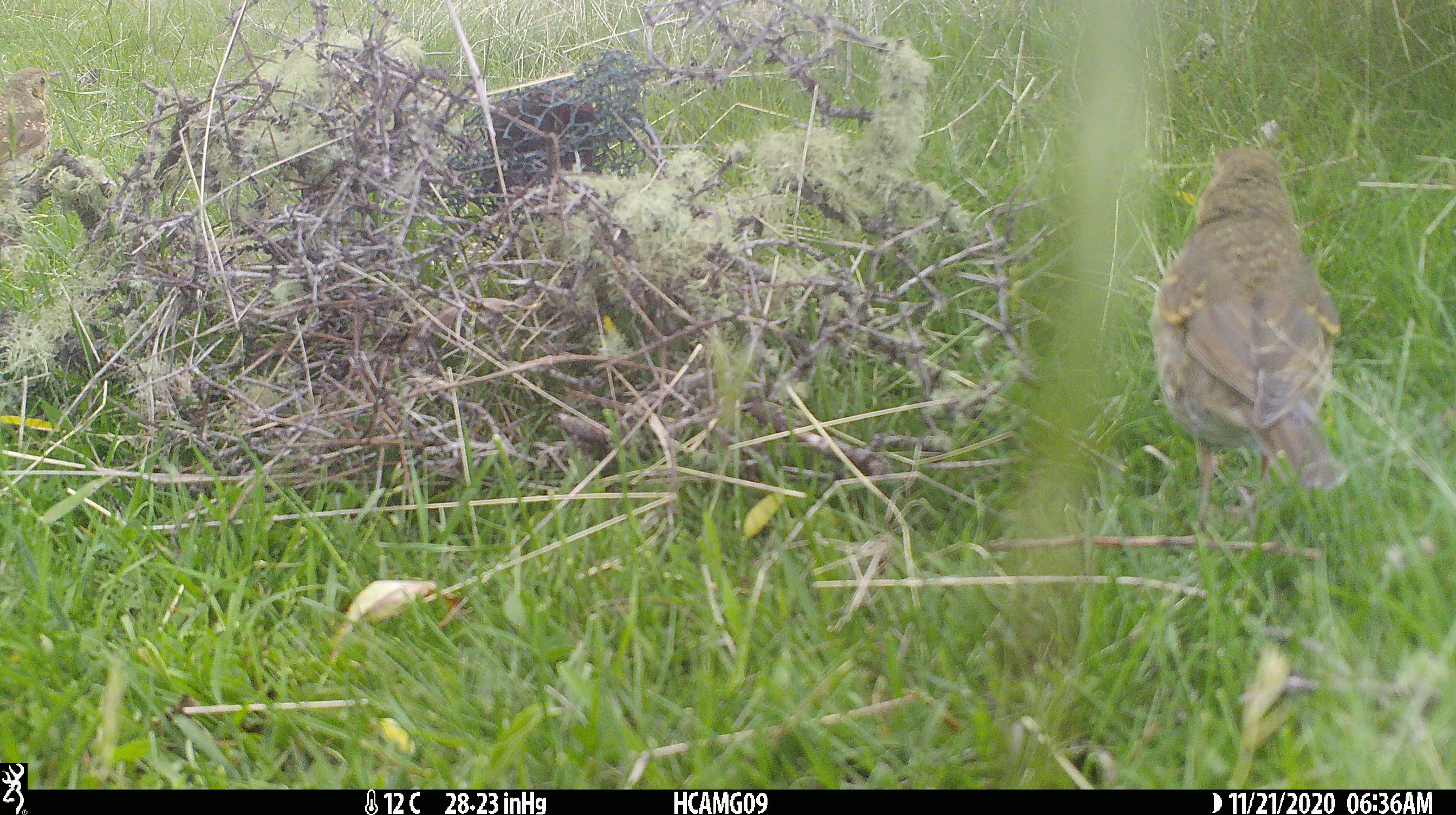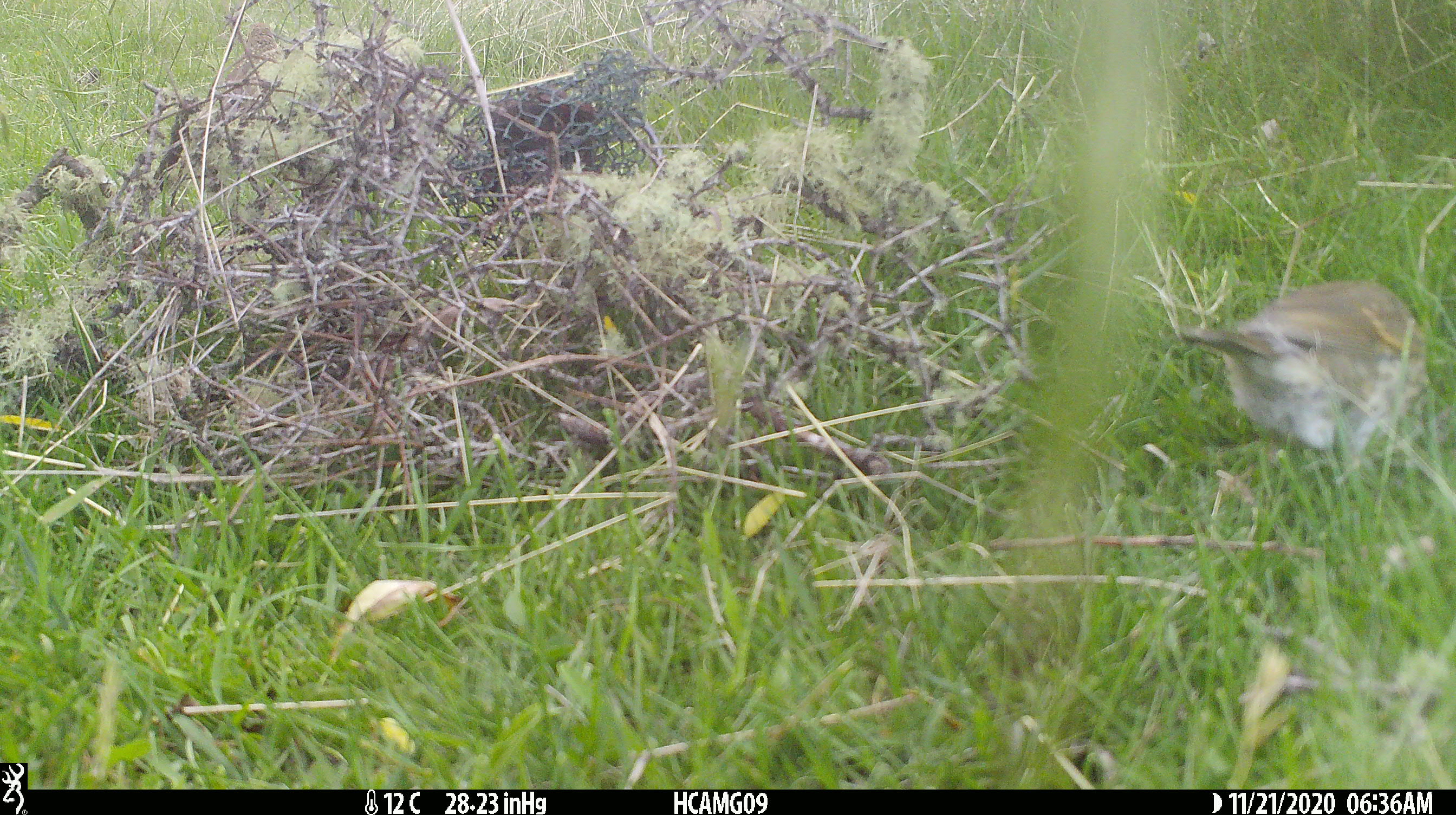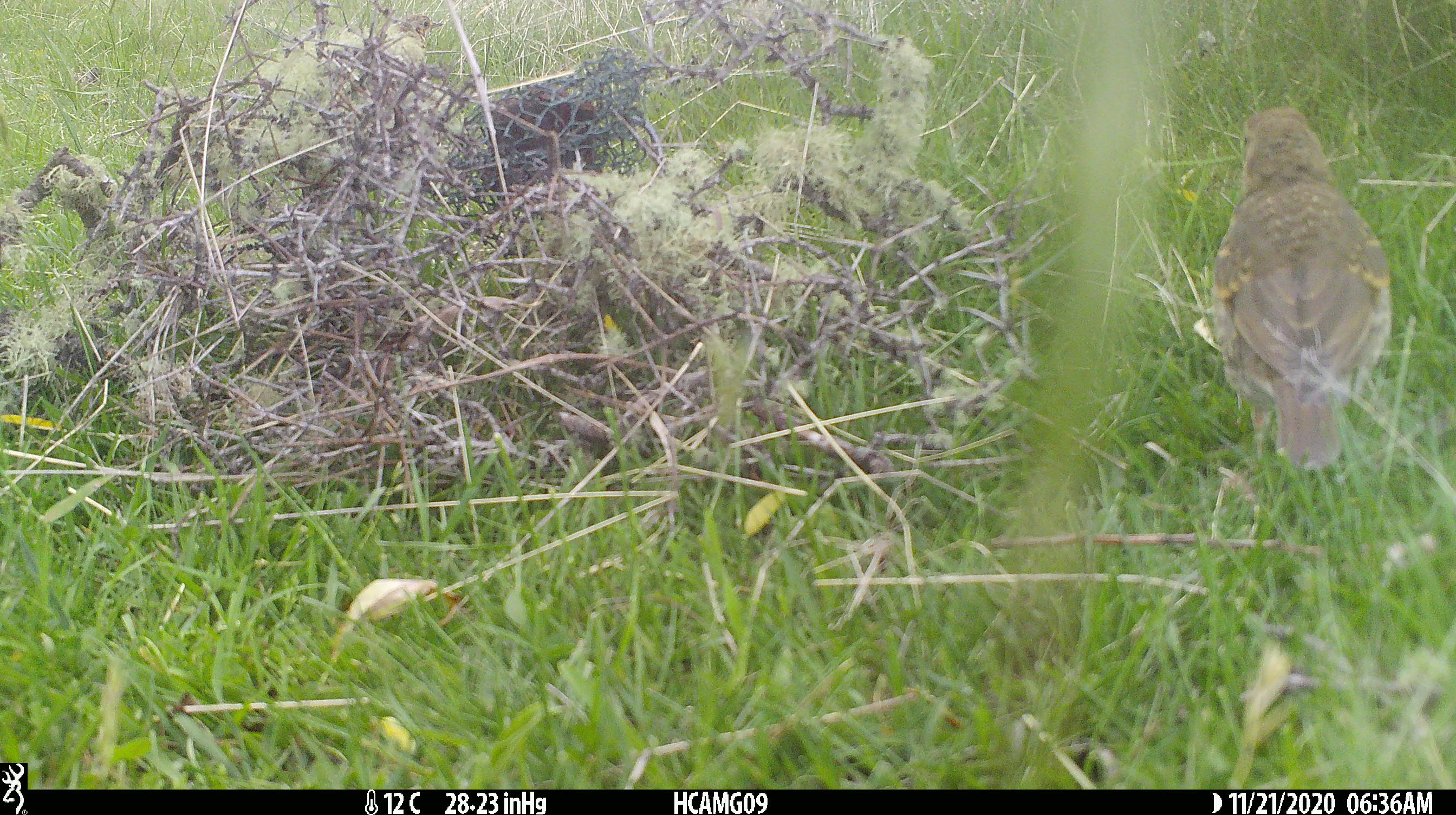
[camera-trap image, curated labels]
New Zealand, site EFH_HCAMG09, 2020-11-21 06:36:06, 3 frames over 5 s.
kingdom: Animalia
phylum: Chordata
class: Aves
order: Passeriformes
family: Turdidae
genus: Turdus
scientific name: Turdus philomelos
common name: song thrush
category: thrush